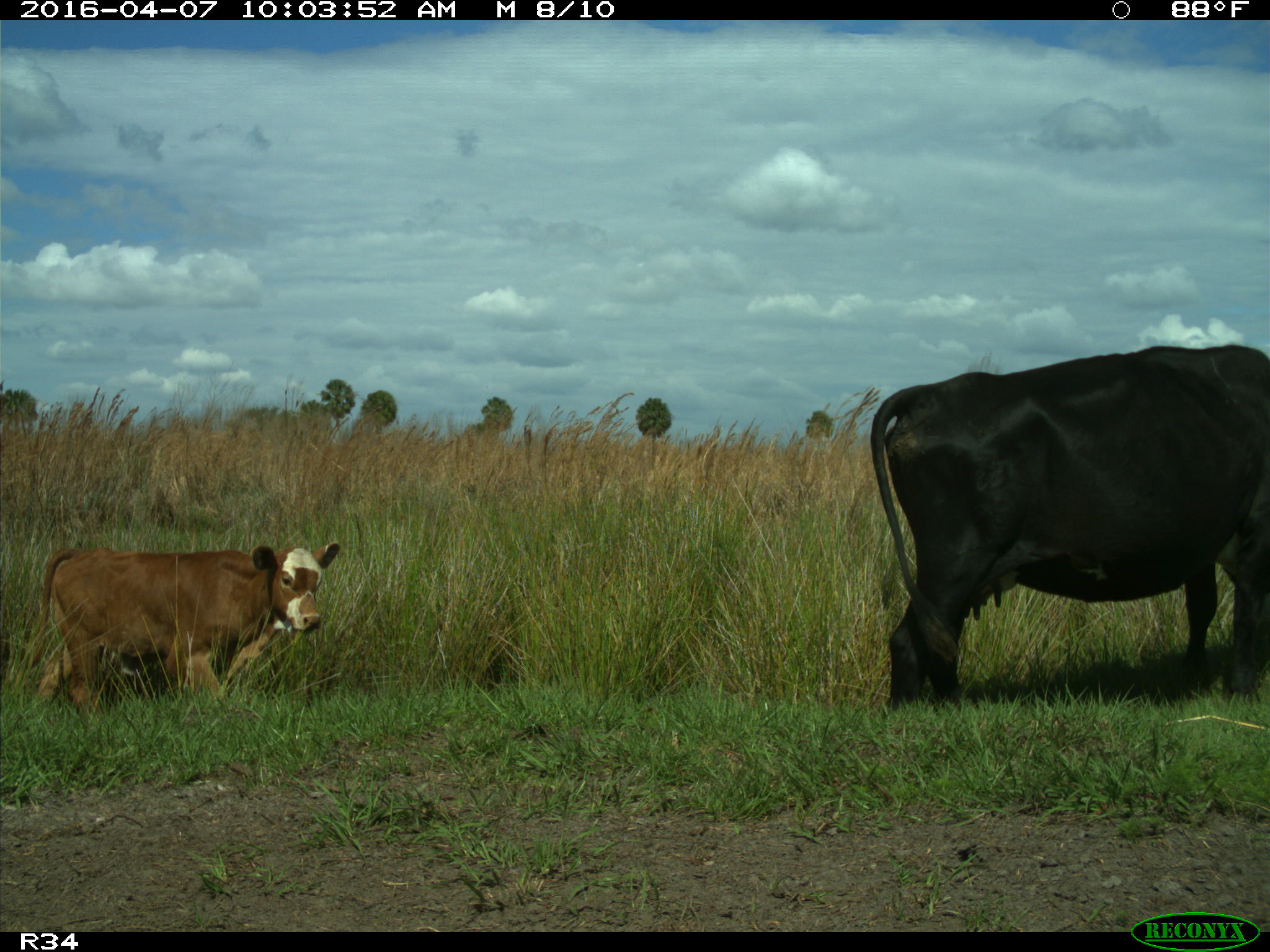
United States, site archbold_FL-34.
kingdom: Animalia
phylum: Chordata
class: Mammalia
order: Artiodactyla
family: Bovidae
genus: Bos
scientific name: Bos taurus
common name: domestic cow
Bos taurus (domestic cow).